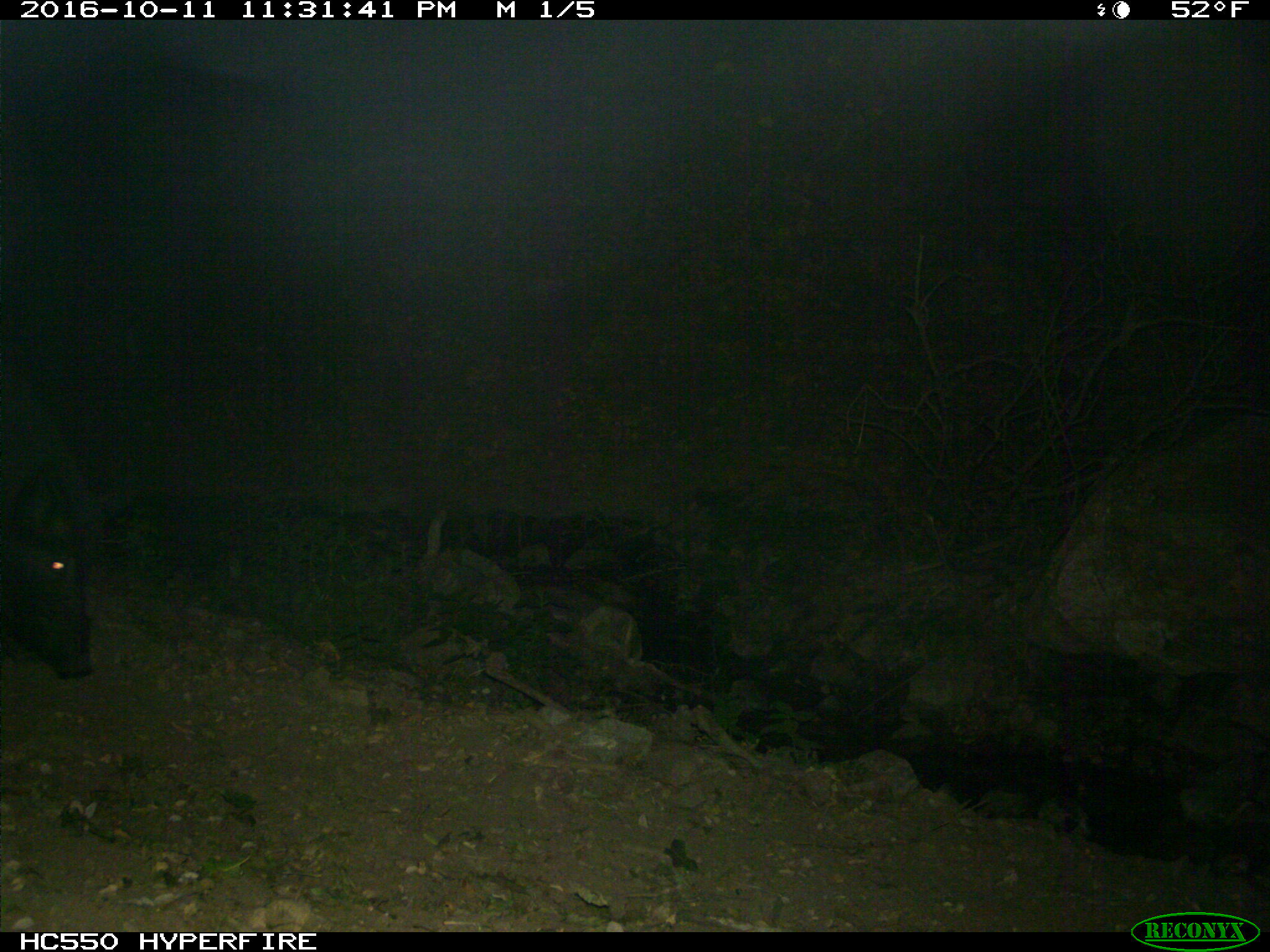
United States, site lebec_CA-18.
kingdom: Animalia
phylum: Chordata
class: Mammalia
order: Artiodactyla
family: Suidae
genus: Sus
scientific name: Sus scrofa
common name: wild boar